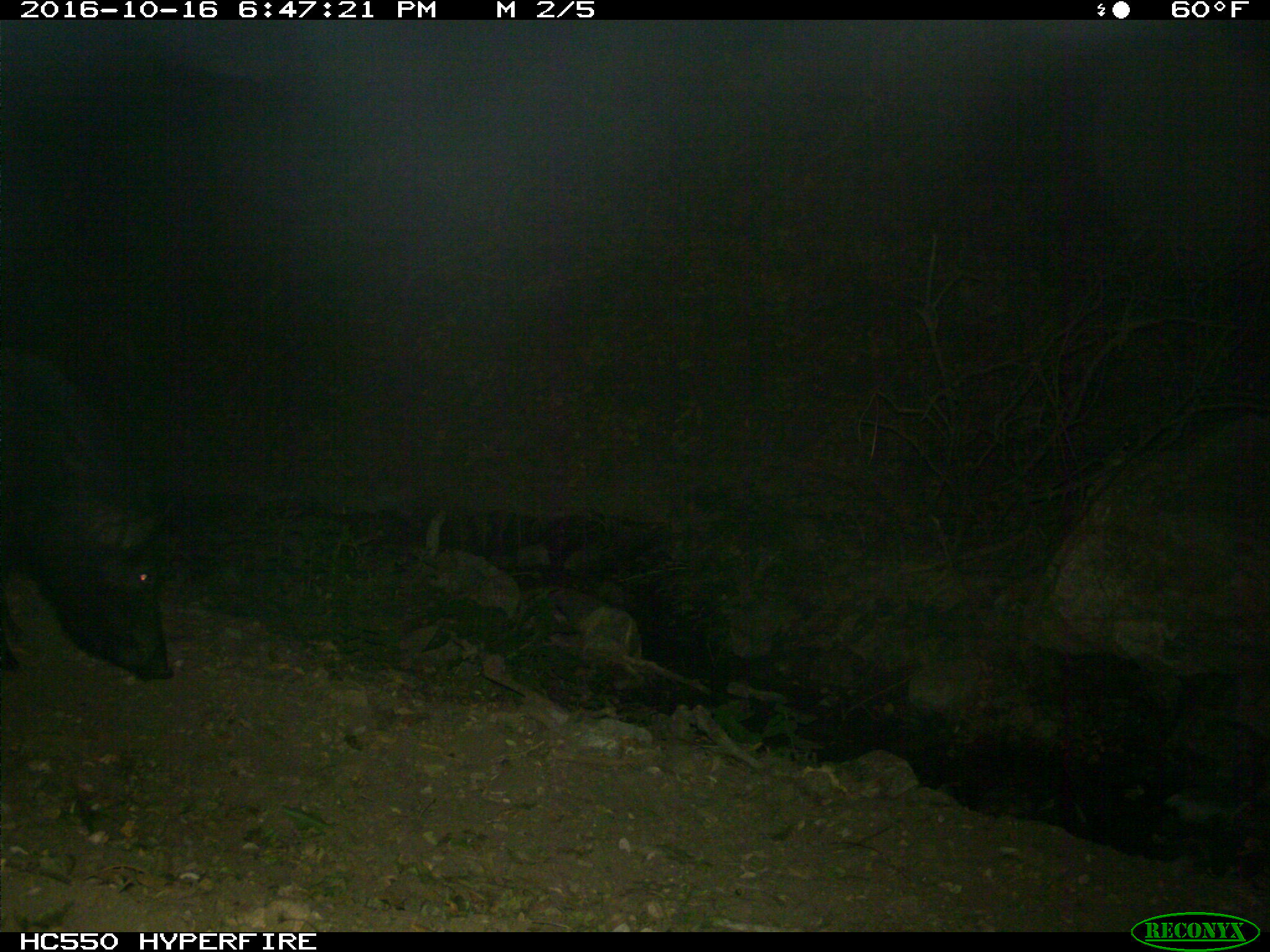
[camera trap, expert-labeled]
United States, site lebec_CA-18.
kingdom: Animalia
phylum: Chordata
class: Mammalia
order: Artiodactyla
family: Suidae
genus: Sus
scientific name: Sus scrofa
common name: wild boar